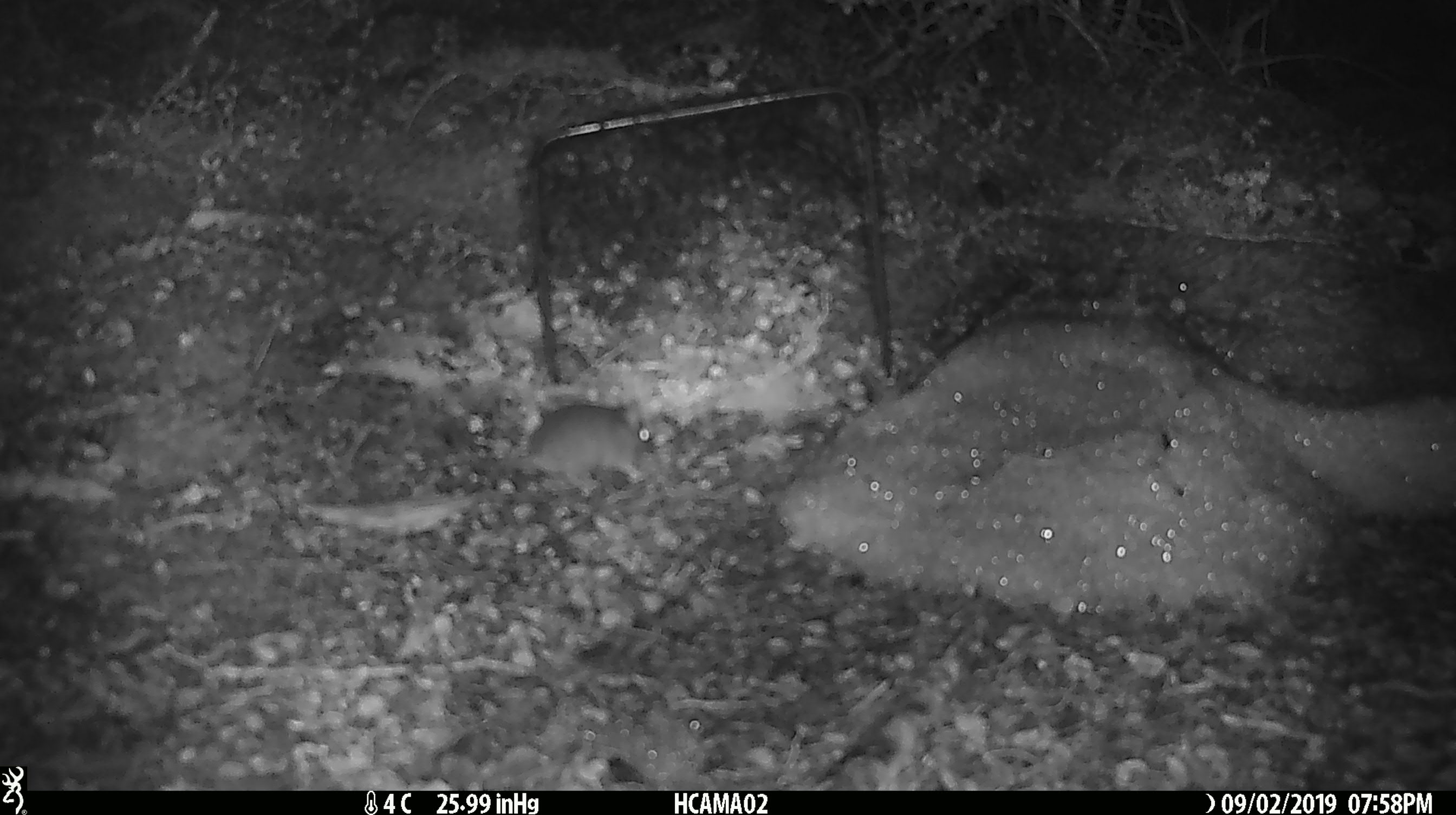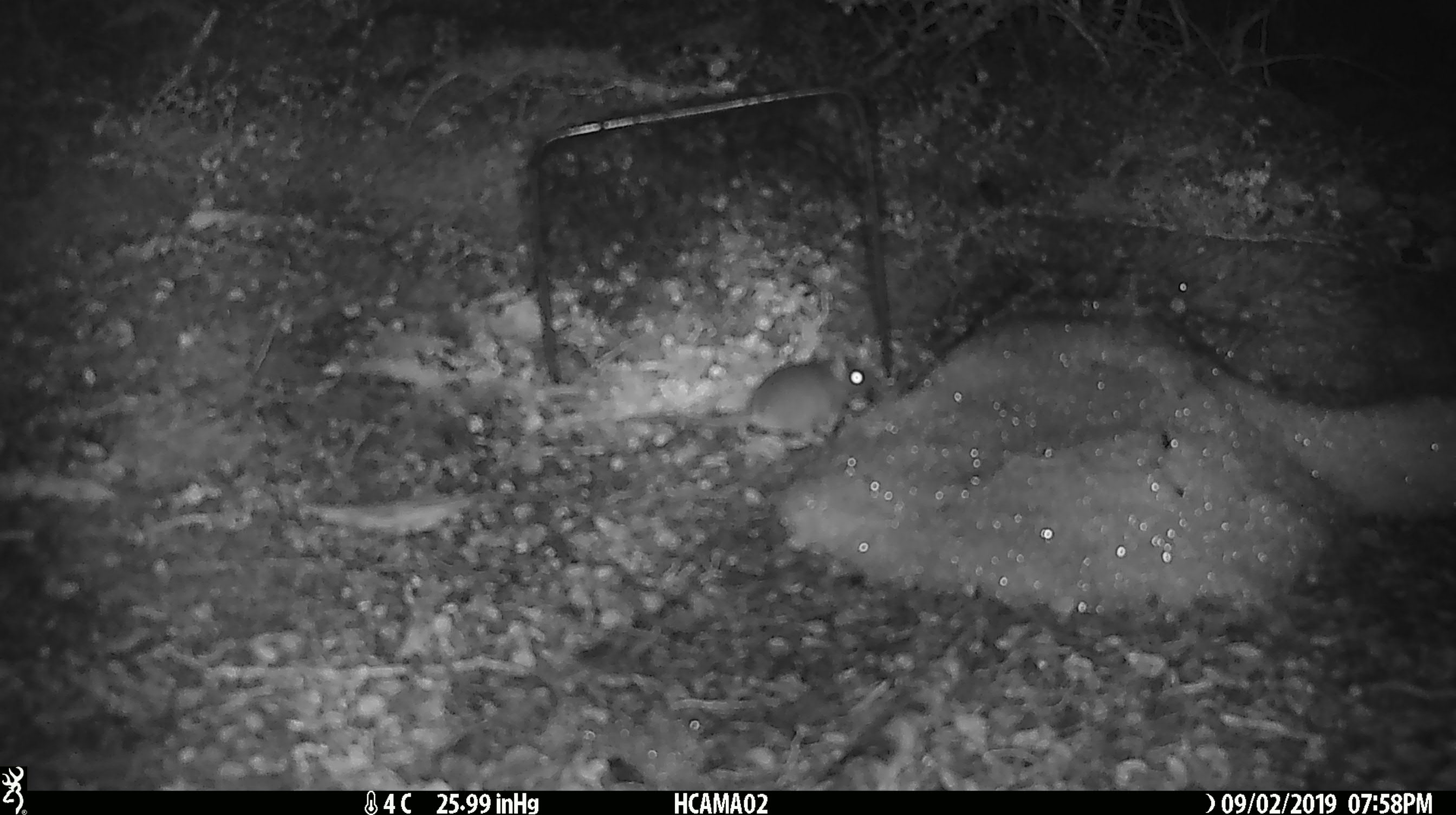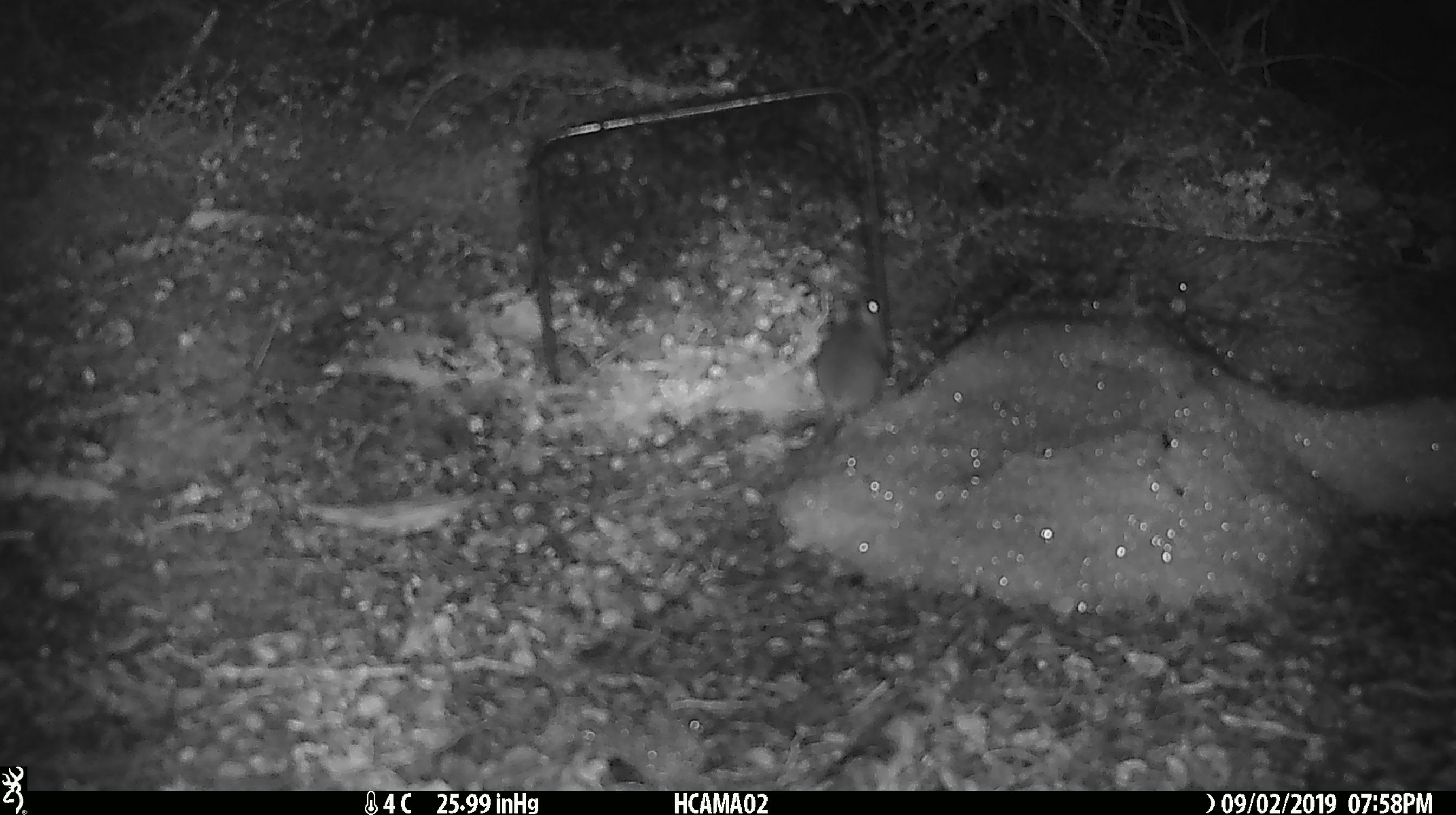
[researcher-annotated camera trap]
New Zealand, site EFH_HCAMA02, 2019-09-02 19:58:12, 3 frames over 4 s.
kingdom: Animalia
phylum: Chordata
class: Mammalia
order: Rodentia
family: Muridae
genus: Mus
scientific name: Mus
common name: mouse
Mouse (Mus).